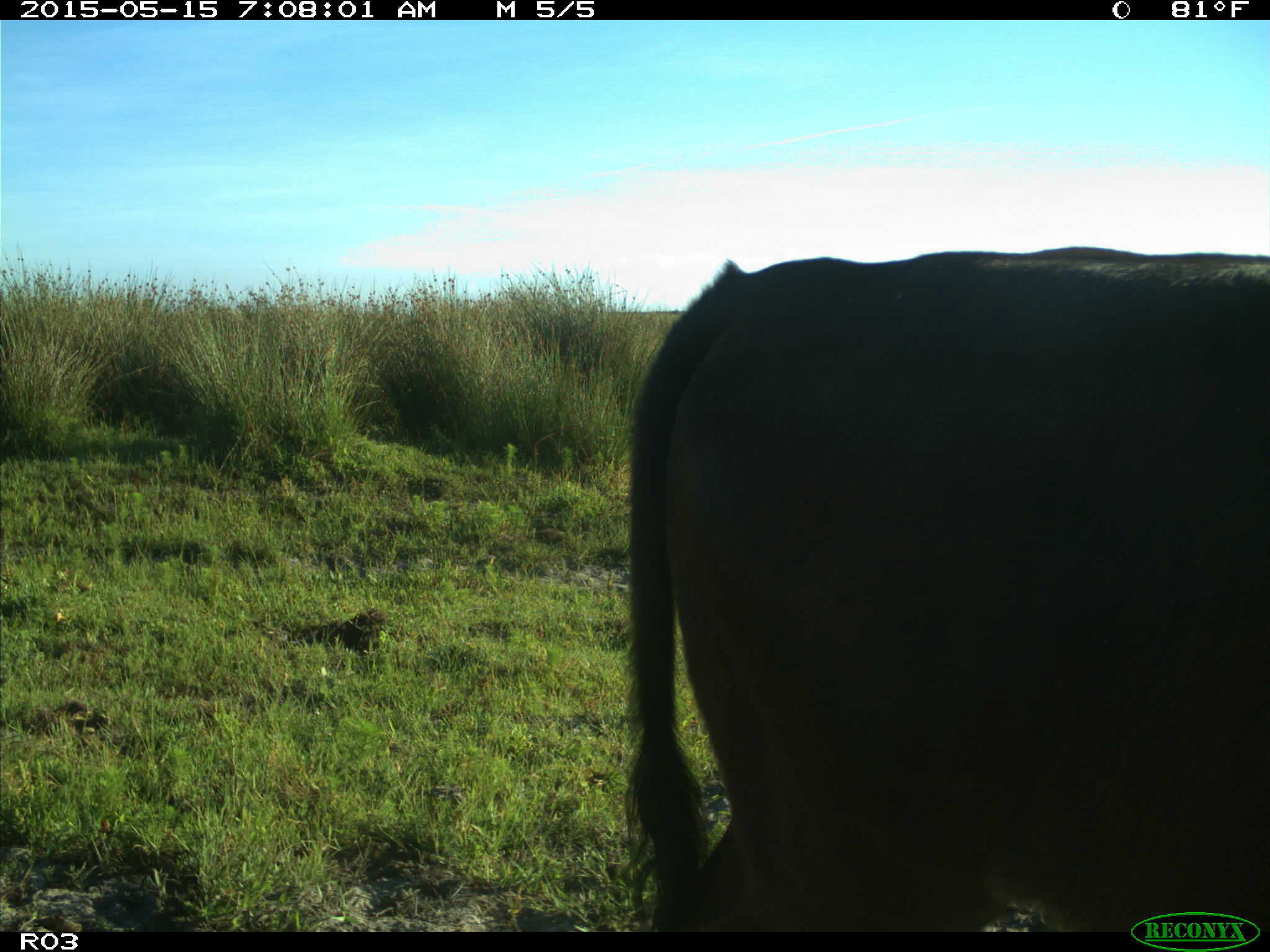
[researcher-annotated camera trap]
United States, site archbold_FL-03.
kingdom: Animalia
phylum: Chordata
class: Mammalia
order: Artiodactyla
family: Bovidae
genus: Bos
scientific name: Bos taurus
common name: domestic cow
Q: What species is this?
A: Bos taurus (domestic cow).